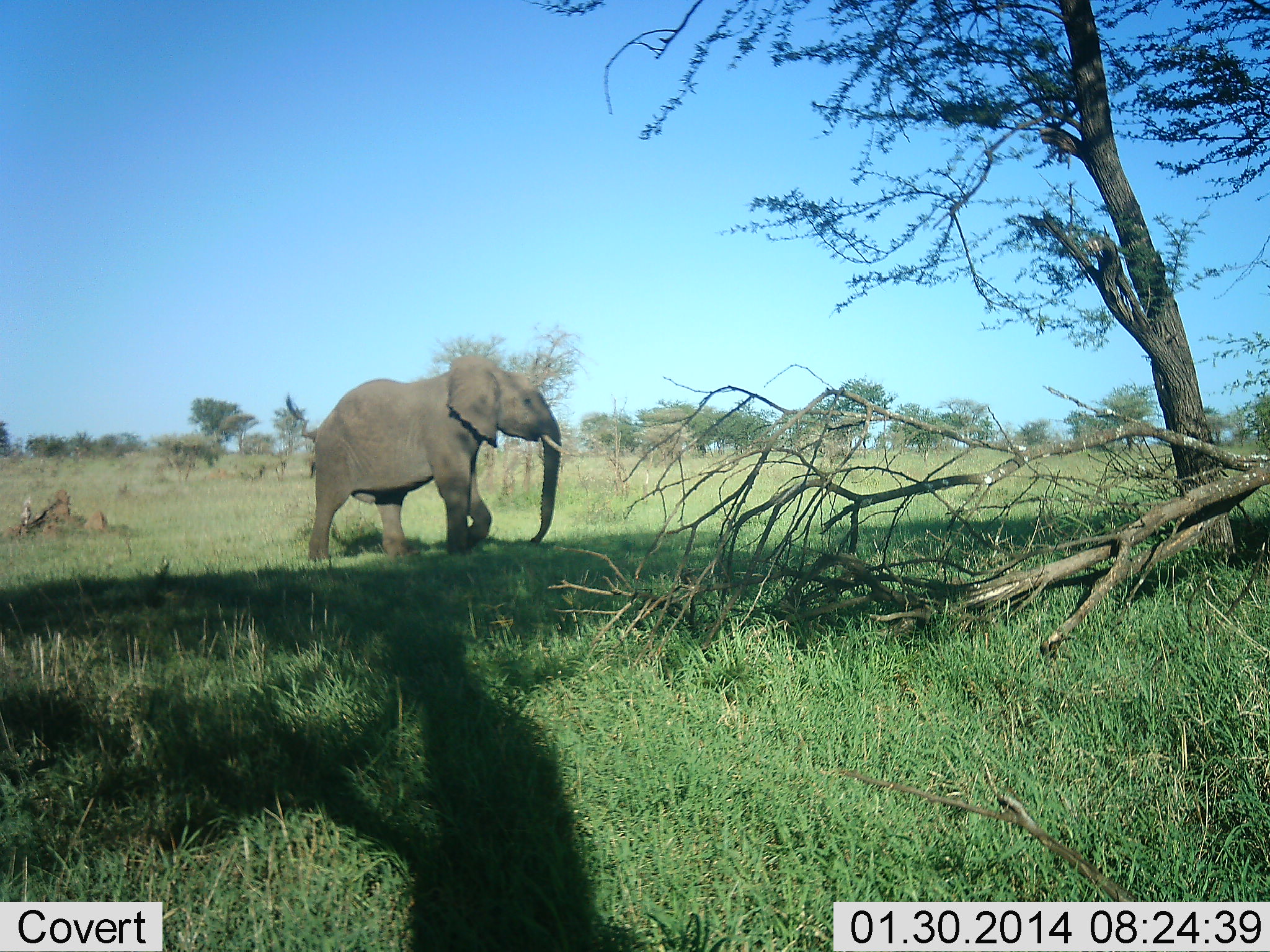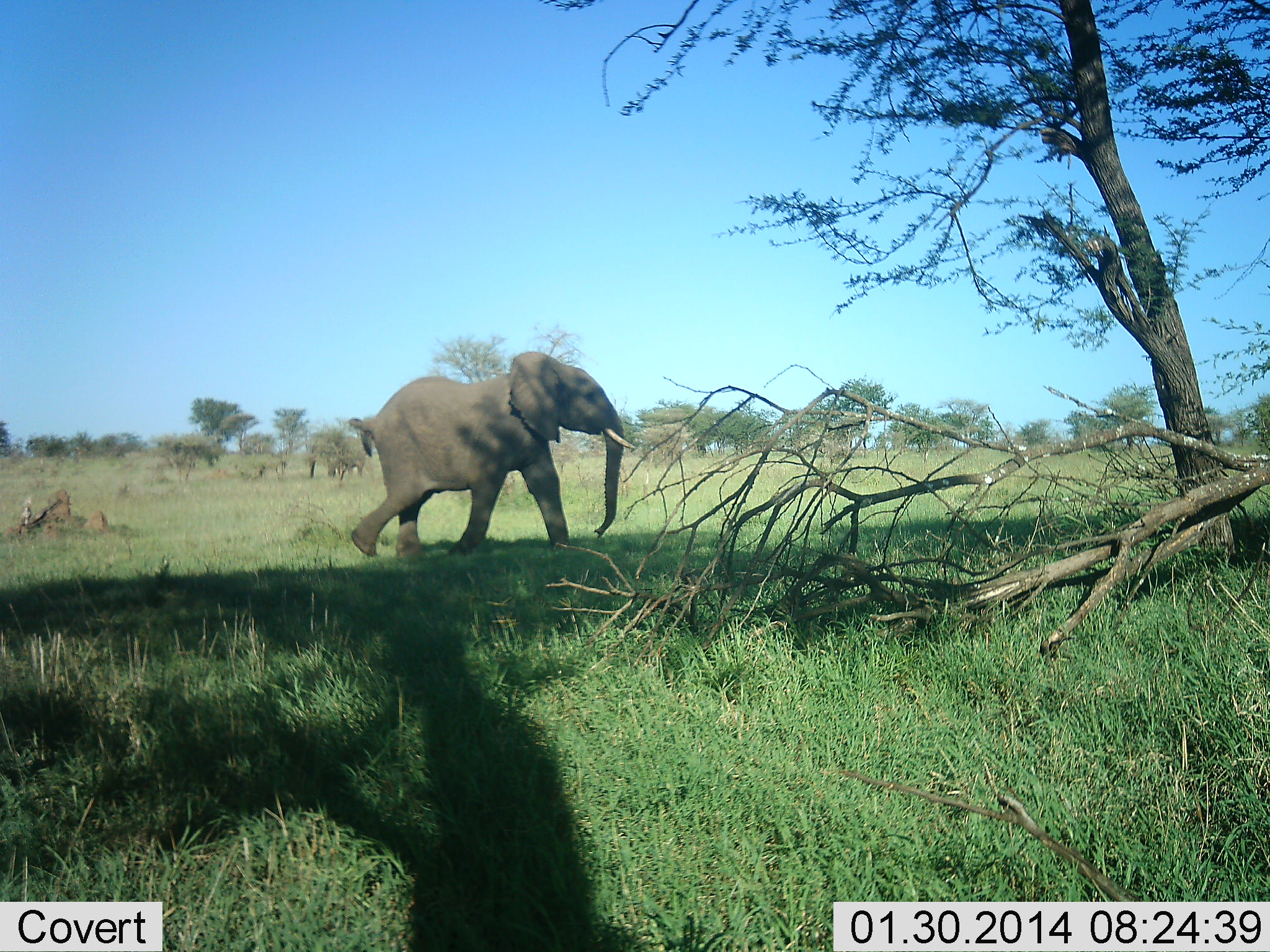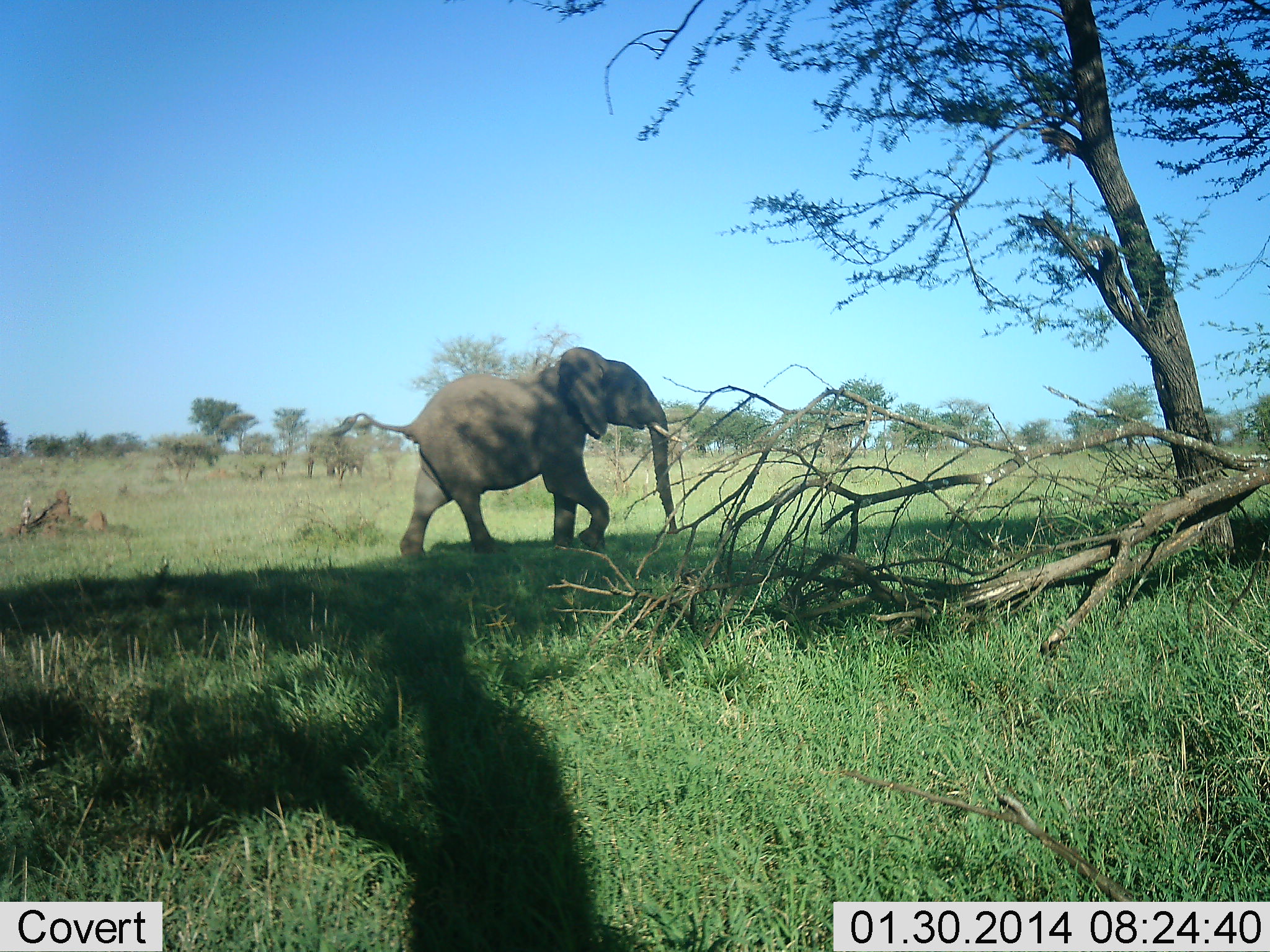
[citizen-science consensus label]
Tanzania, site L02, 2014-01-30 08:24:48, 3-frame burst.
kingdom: Animalia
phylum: Chordata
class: Mammalia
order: Proboscidea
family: Elephantidae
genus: Loxodonta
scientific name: Loxodonta africana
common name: african bush elephant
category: elephant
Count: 1.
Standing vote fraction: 20%.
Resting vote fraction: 0%.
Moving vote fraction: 100%.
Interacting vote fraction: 0%.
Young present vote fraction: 10%.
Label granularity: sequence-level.